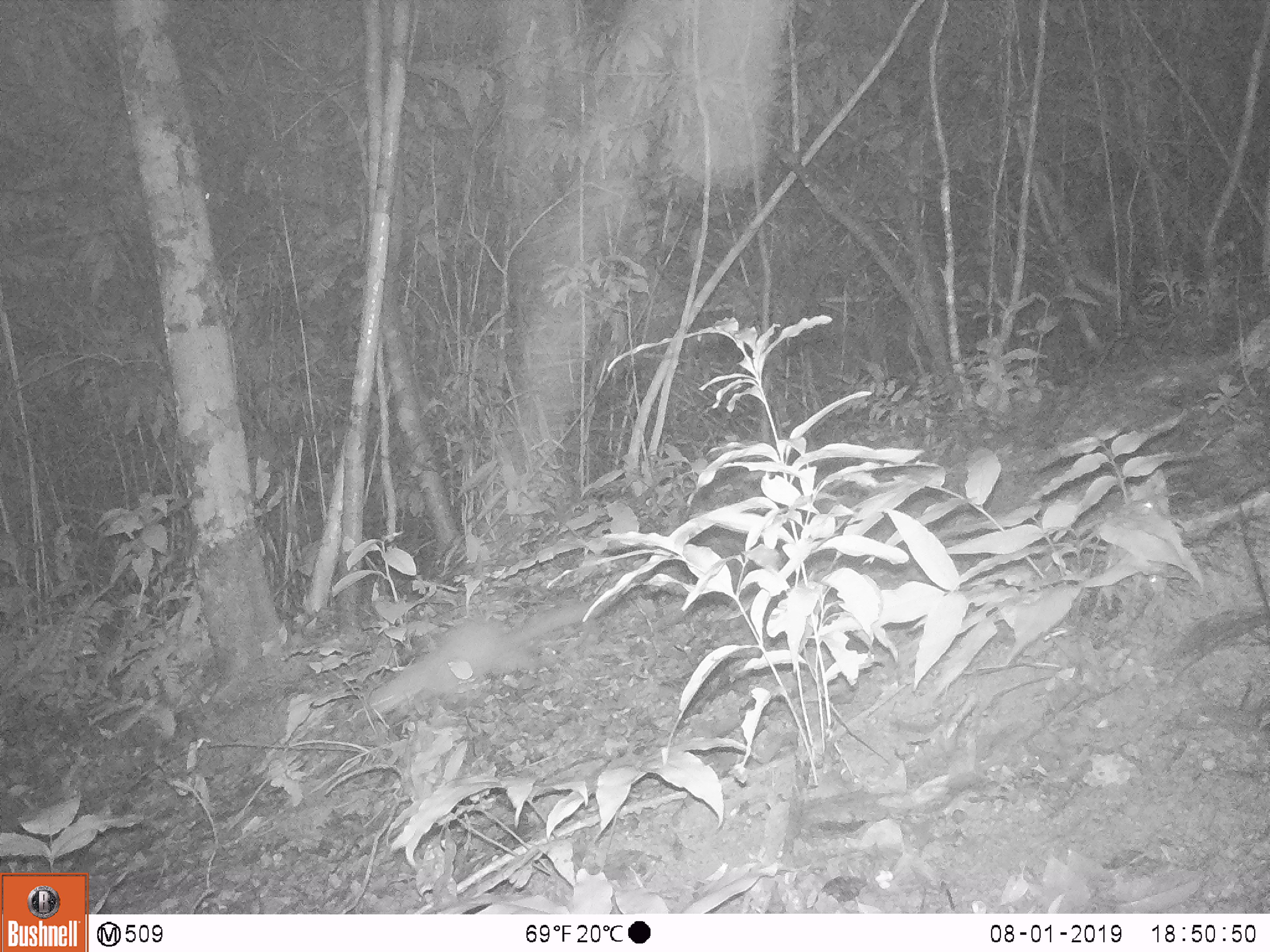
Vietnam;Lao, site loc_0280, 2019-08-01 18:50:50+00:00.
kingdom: Animalia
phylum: Chordata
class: Mammalia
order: Carnivora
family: Mustelidae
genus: Melogale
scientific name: Melogale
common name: ferret badger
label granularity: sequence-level